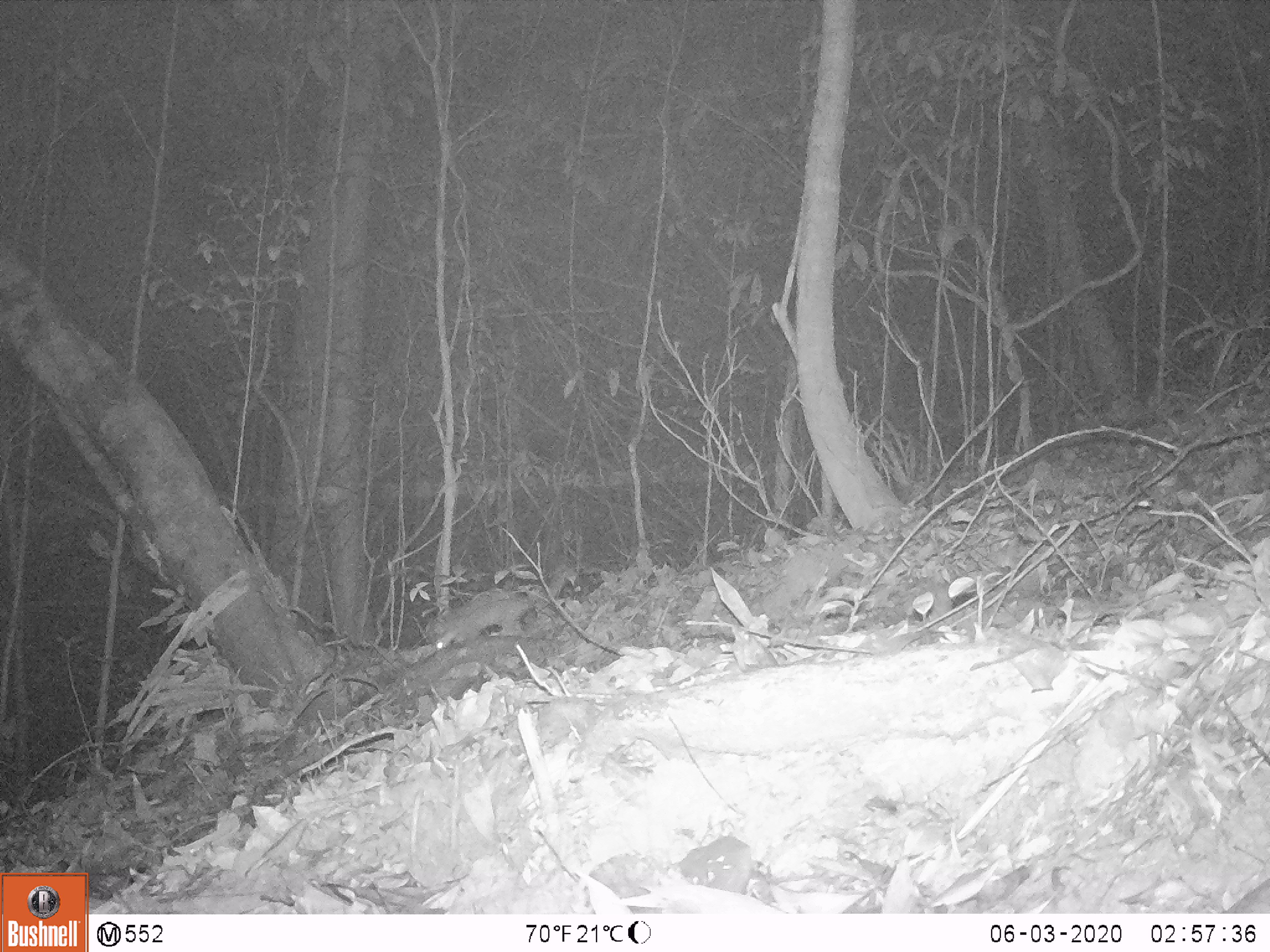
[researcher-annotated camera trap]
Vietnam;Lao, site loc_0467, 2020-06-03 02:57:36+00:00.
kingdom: Animalia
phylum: Chordata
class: Mammalia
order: Carnivora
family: Mustelidae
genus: Melogale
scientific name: Melogale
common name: ferret badger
Ferret badger (Melogale). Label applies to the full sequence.